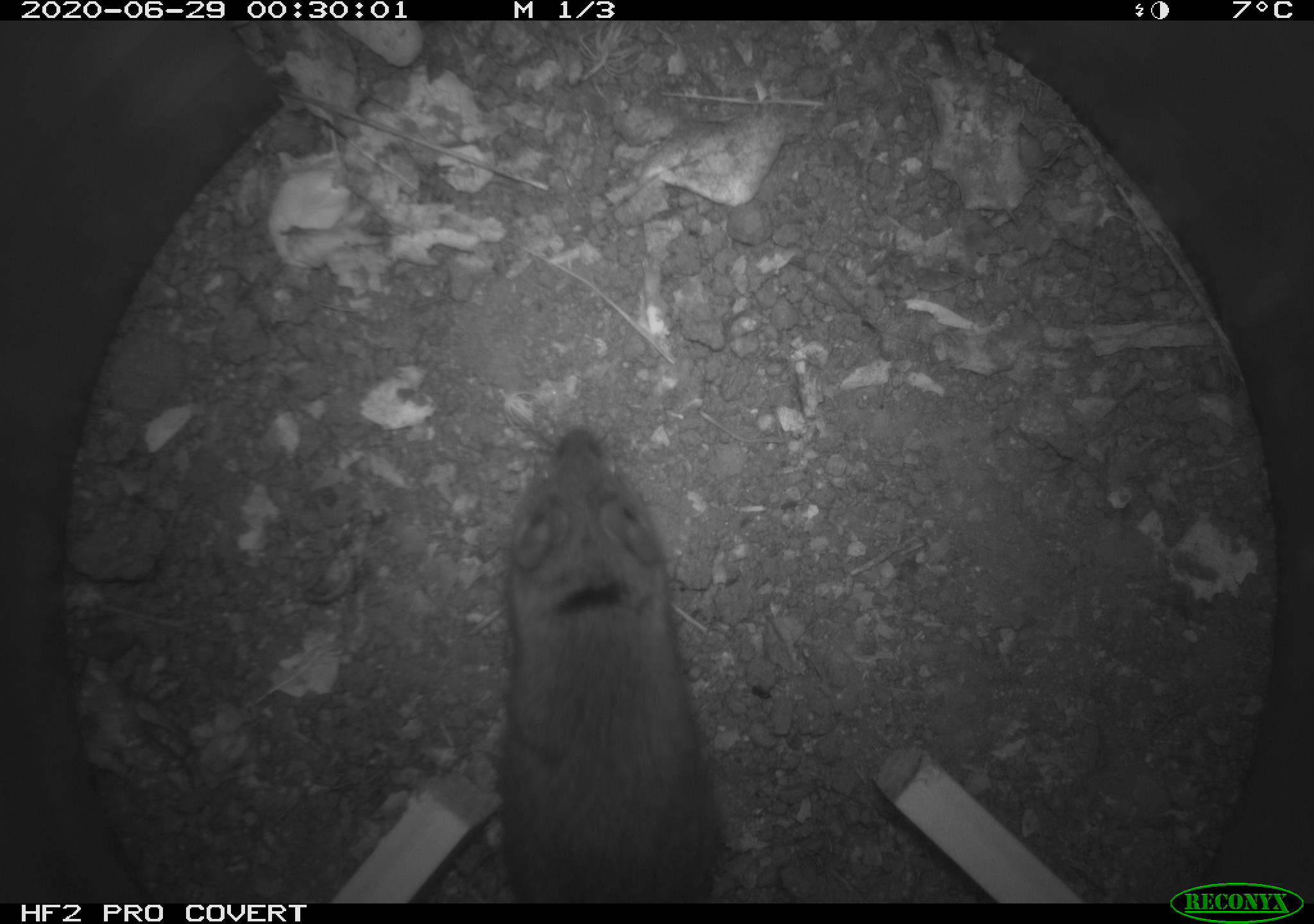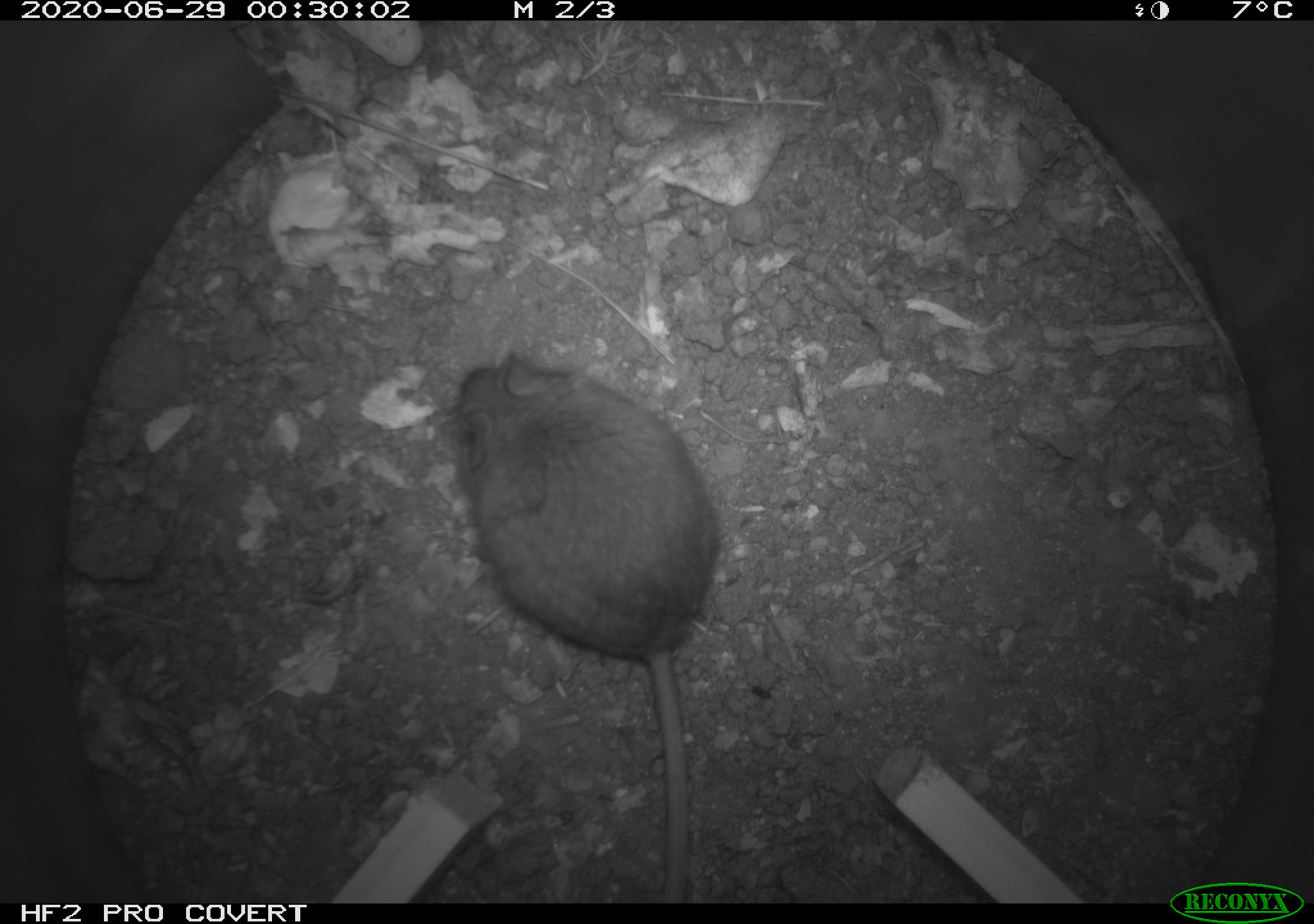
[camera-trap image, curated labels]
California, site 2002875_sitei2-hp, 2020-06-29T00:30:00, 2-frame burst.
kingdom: Animalia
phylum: Chordata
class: Mammalia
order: Rodentia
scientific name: Rodentia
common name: rodent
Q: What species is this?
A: Rodent (Rodentia).